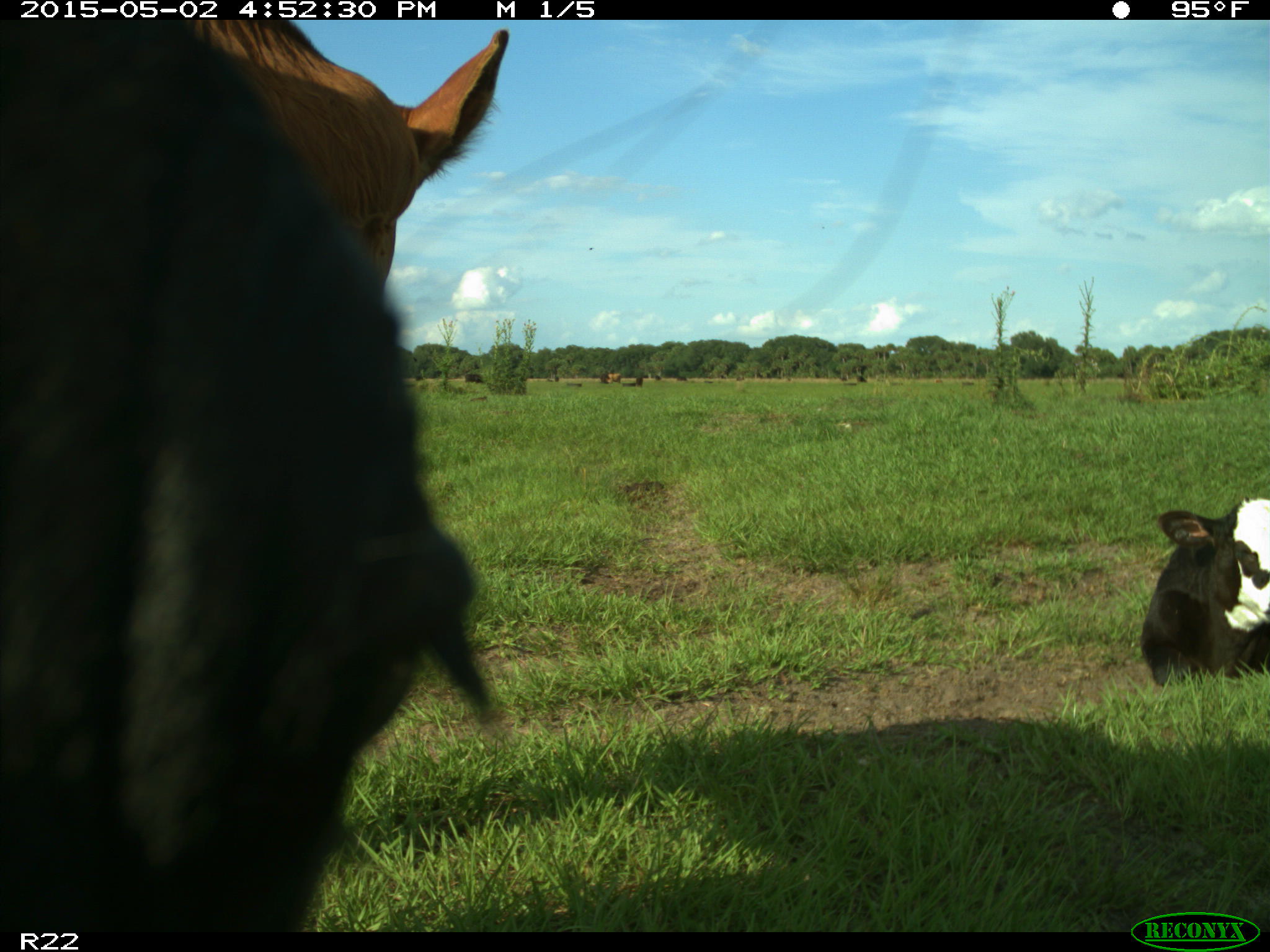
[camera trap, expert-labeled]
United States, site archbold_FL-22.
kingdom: Animalia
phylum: Chordata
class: Mammalia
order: Artiodactyla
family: Bovidae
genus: Bos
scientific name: Bos taurus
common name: domestic cow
Bos taurus (domestic cow).